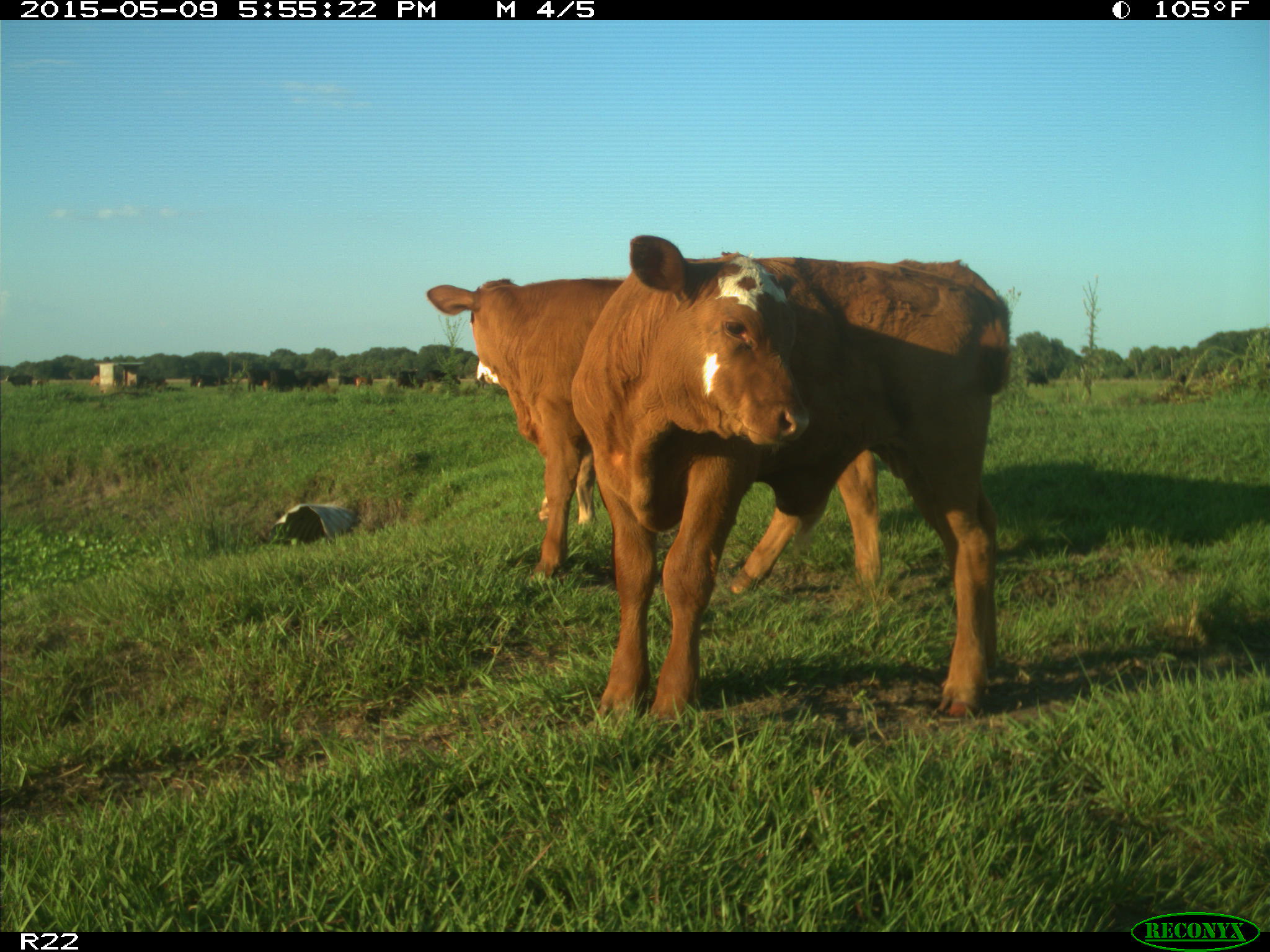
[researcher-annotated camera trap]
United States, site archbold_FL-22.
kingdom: Animalia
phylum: Chordata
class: Mammalia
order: Artiodactyla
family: Bovidae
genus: Bos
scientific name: Bos taurus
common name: domestic cow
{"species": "Bos taurus (domestic cow)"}